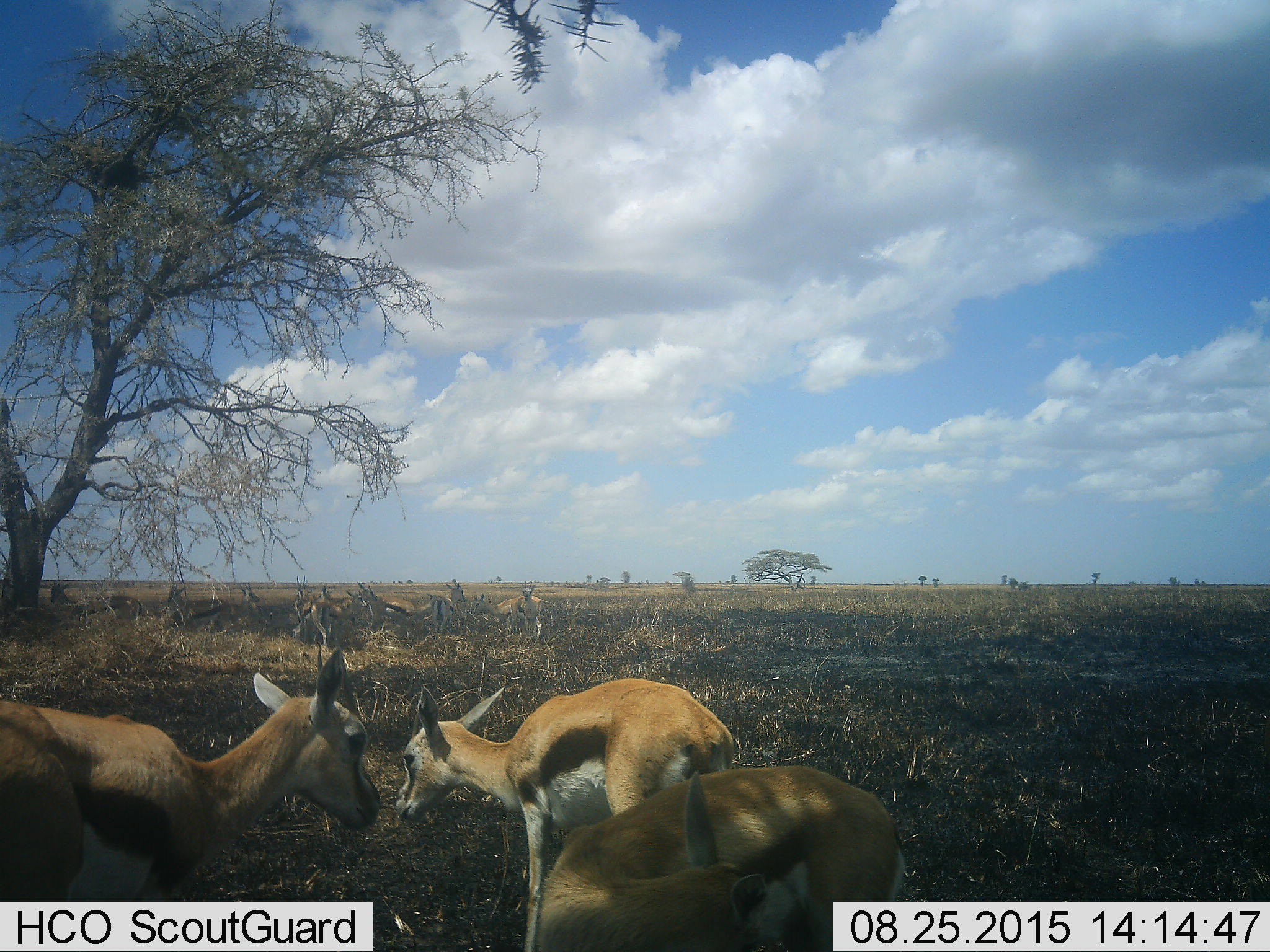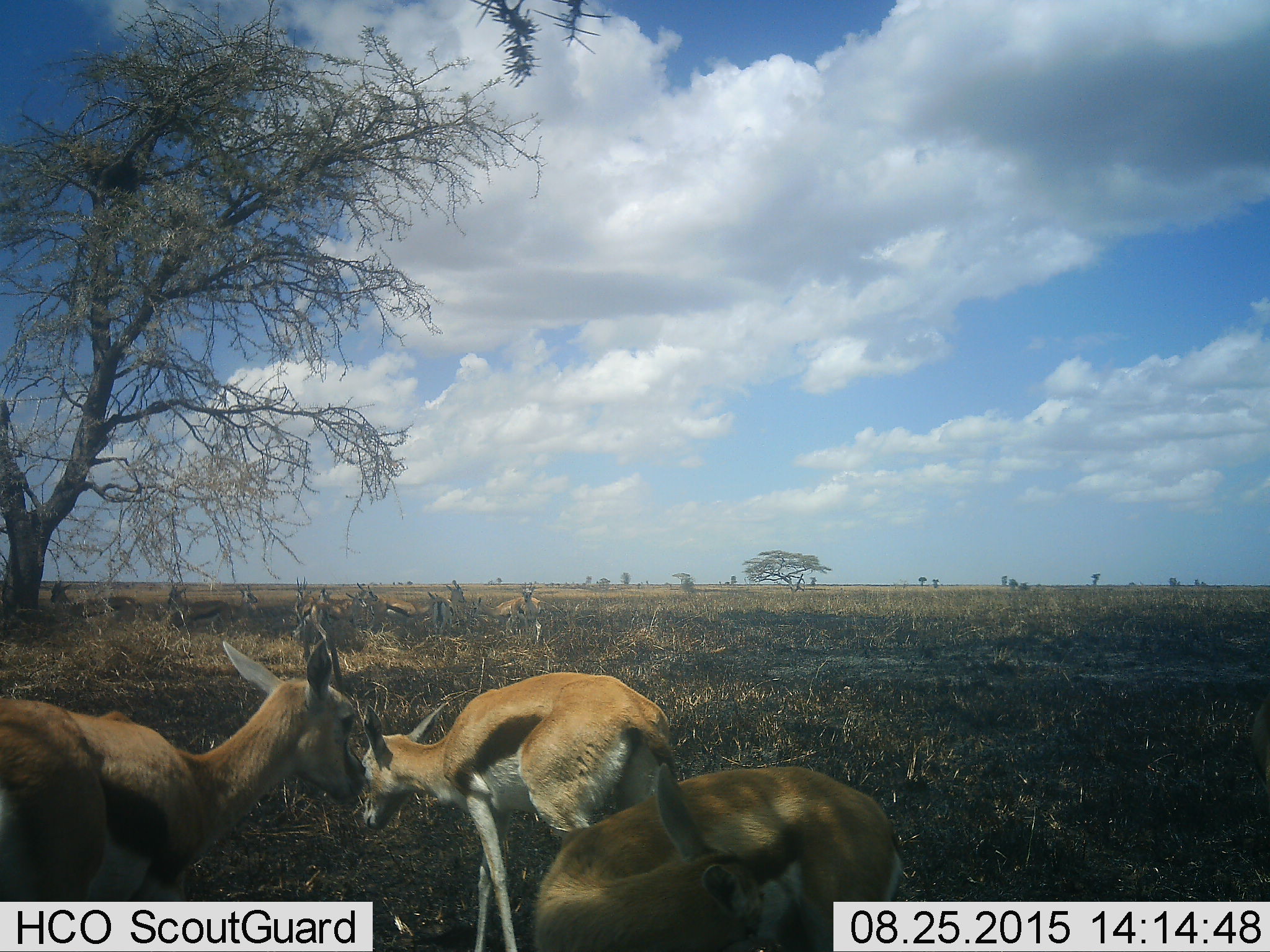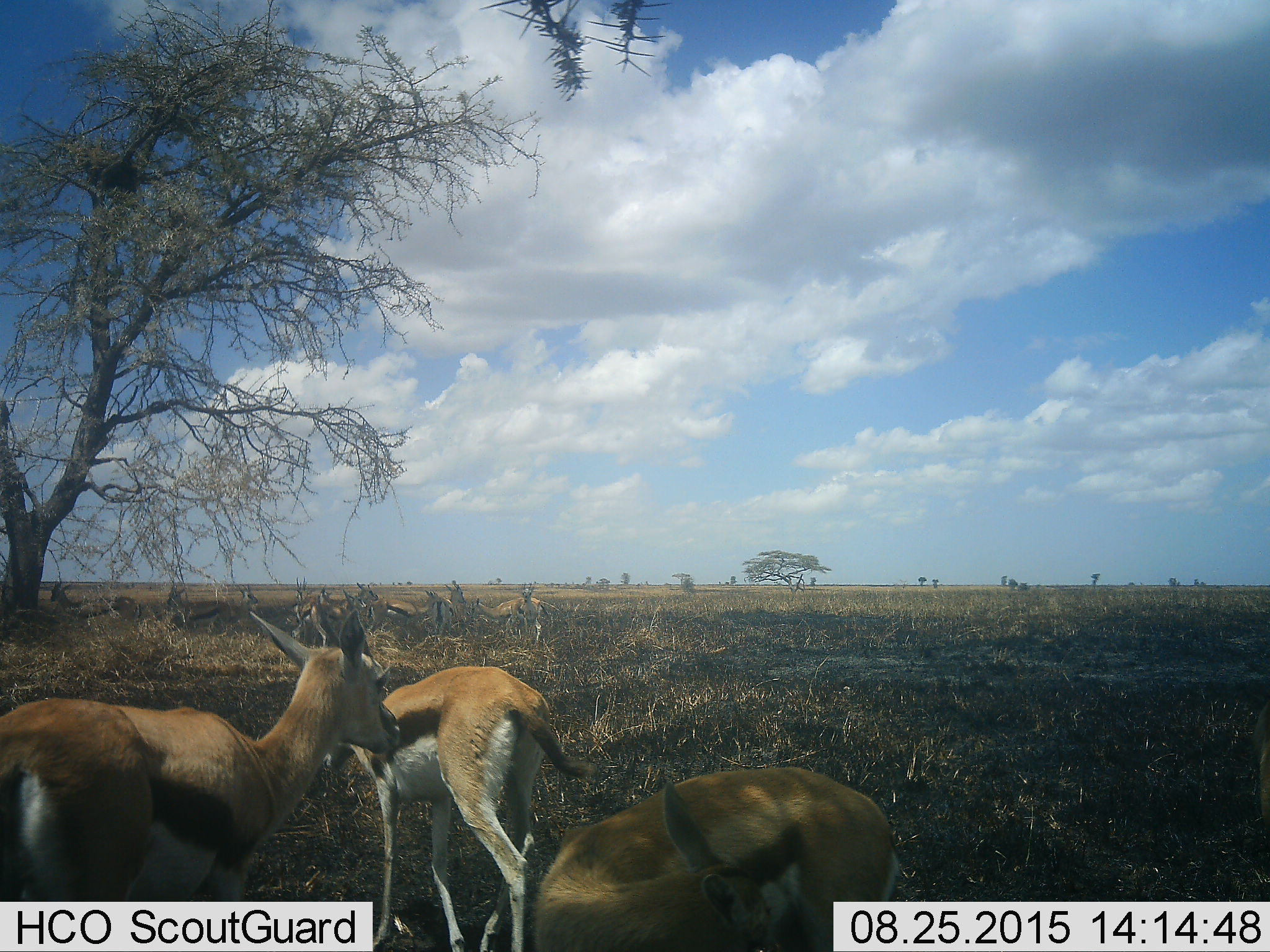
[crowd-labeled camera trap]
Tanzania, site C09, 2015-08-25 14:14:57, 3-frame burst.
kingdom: Animalia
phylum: Chordata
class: Mammalia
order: Artiodactyla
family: Bovidae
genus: Eudorcas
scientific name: Eudorcas thomsonii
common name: thomson's gazelle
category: gazellethomsons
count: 11-50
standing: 83%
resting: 33%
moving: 39%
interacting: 22%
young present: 17%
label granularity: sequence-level